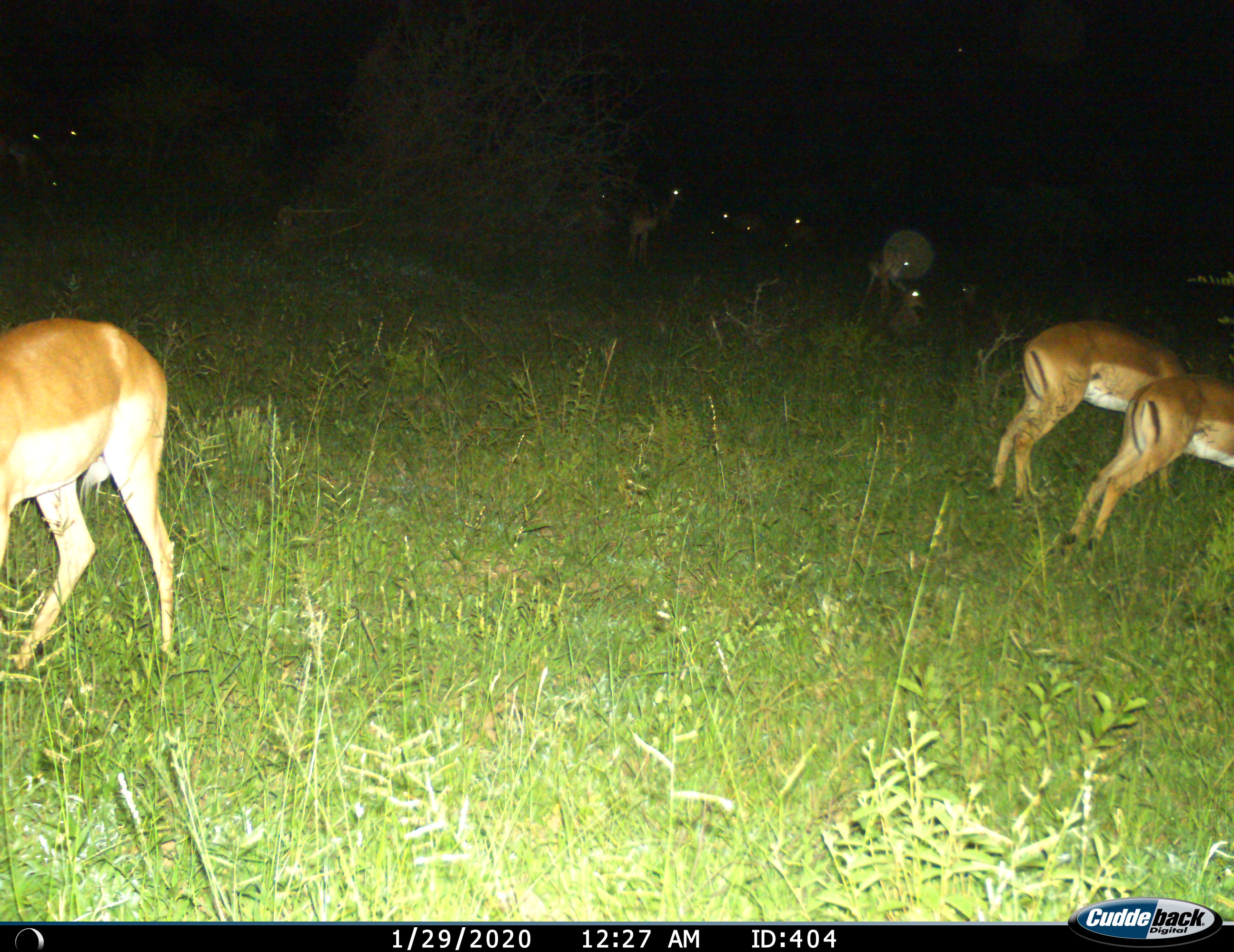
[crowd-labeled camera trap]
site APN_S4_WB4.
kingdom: Animalia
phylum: Chordata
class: Mammalia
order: Artiodactyla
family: Bovidae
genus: Aepyceros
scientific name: Aepyceros melampus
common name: impala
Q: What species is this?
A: Impala (Aepyceros melampus).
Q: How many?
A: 8.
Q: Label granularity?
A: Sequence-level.